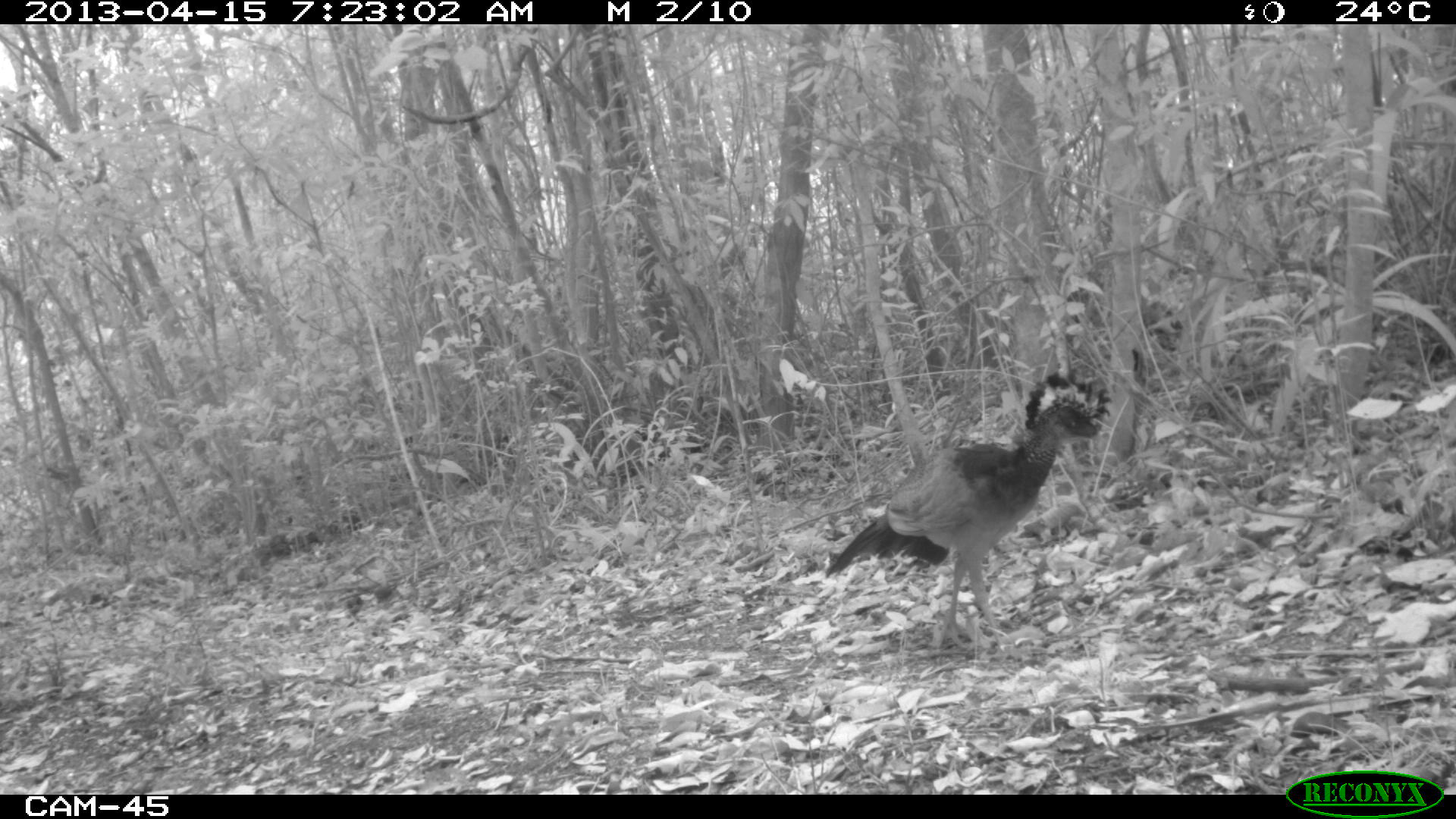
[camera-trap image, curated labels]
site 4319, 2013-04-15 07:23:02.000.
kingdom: Animalia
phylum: Chordata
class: Aves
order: Galliformes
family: Cracidae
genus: Crax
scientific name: Crax rubra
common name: great curassow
Crax rubra (great curassow), count 1, sex female.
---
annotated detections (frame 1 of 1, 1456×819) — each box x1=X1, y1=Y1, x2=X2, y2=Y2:
crax rubra: x1=822, y1=367, x2=1109, y2=652